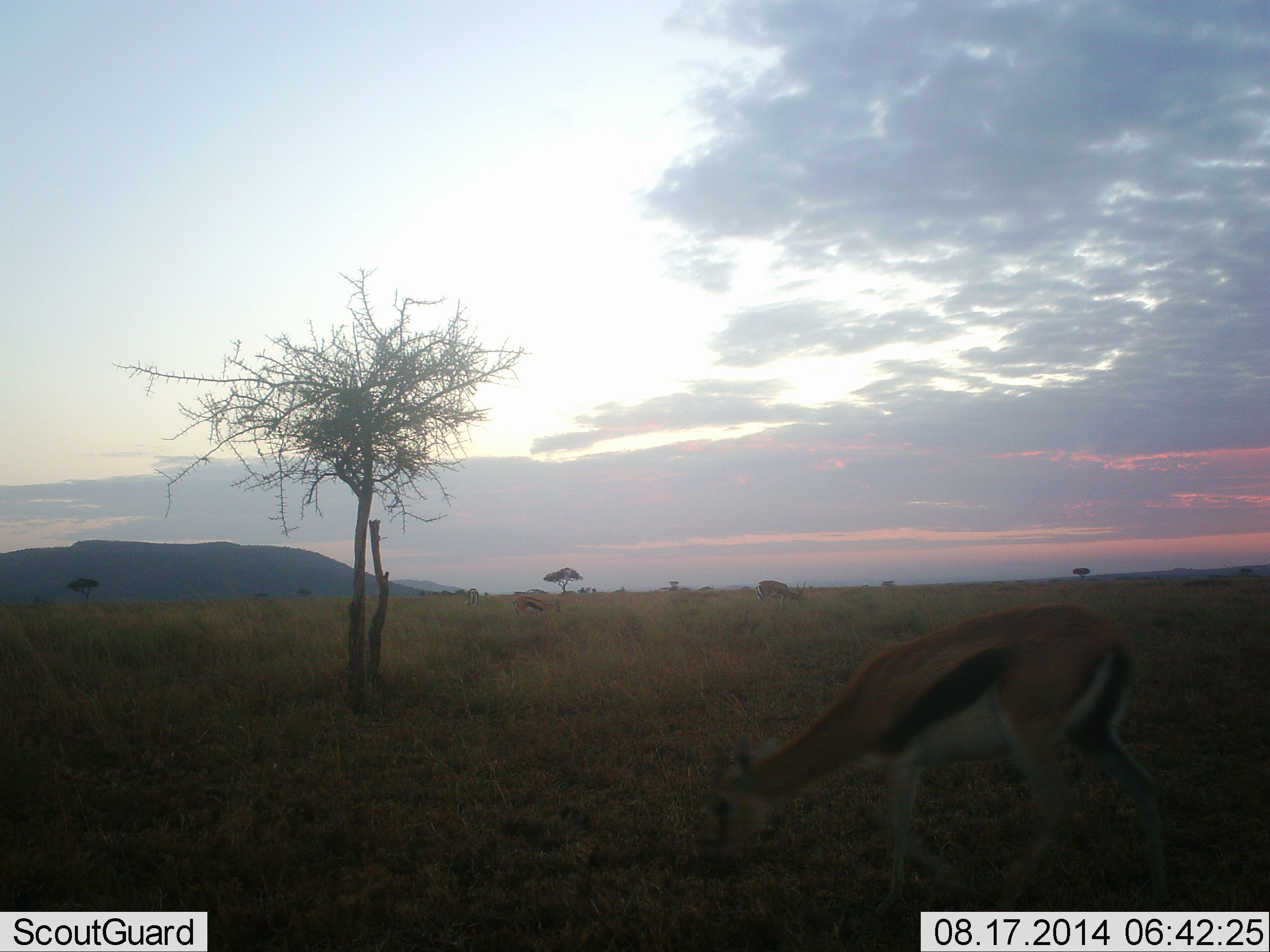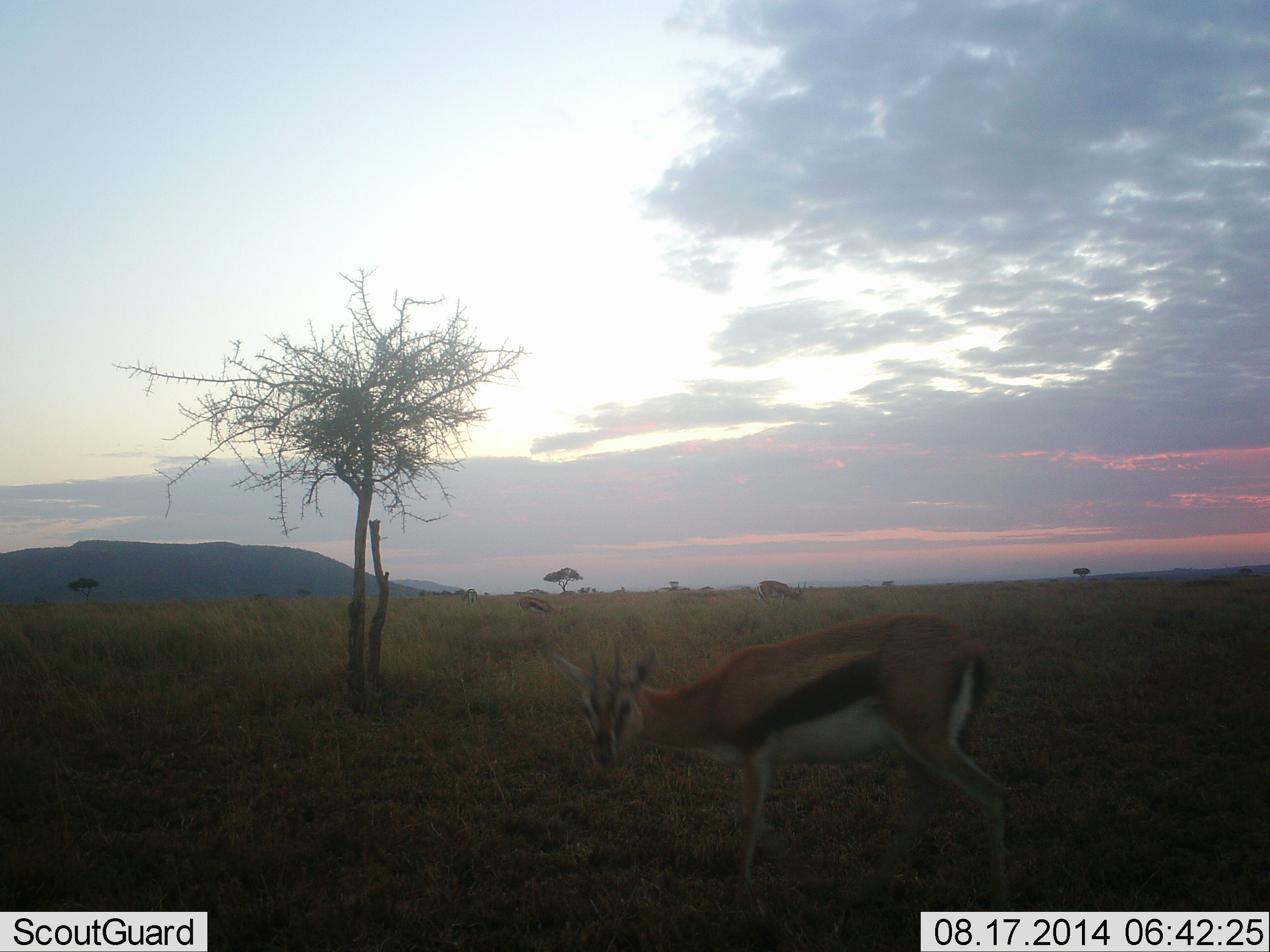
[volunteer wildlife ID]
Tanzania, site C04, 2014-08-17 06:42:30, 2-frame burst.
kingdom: Animalia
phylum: Chordata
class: Mammalia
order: Artiodactyla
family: Bovidae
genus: Eudorcas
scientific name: Eudorcas thomsonii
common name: thomson's gazelle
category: gazellethomsons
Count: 3.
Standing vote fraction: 20%.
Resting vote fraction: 0%.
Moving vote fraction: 40%.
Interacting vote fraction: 0%.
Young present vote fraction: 0%.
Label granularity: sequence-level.